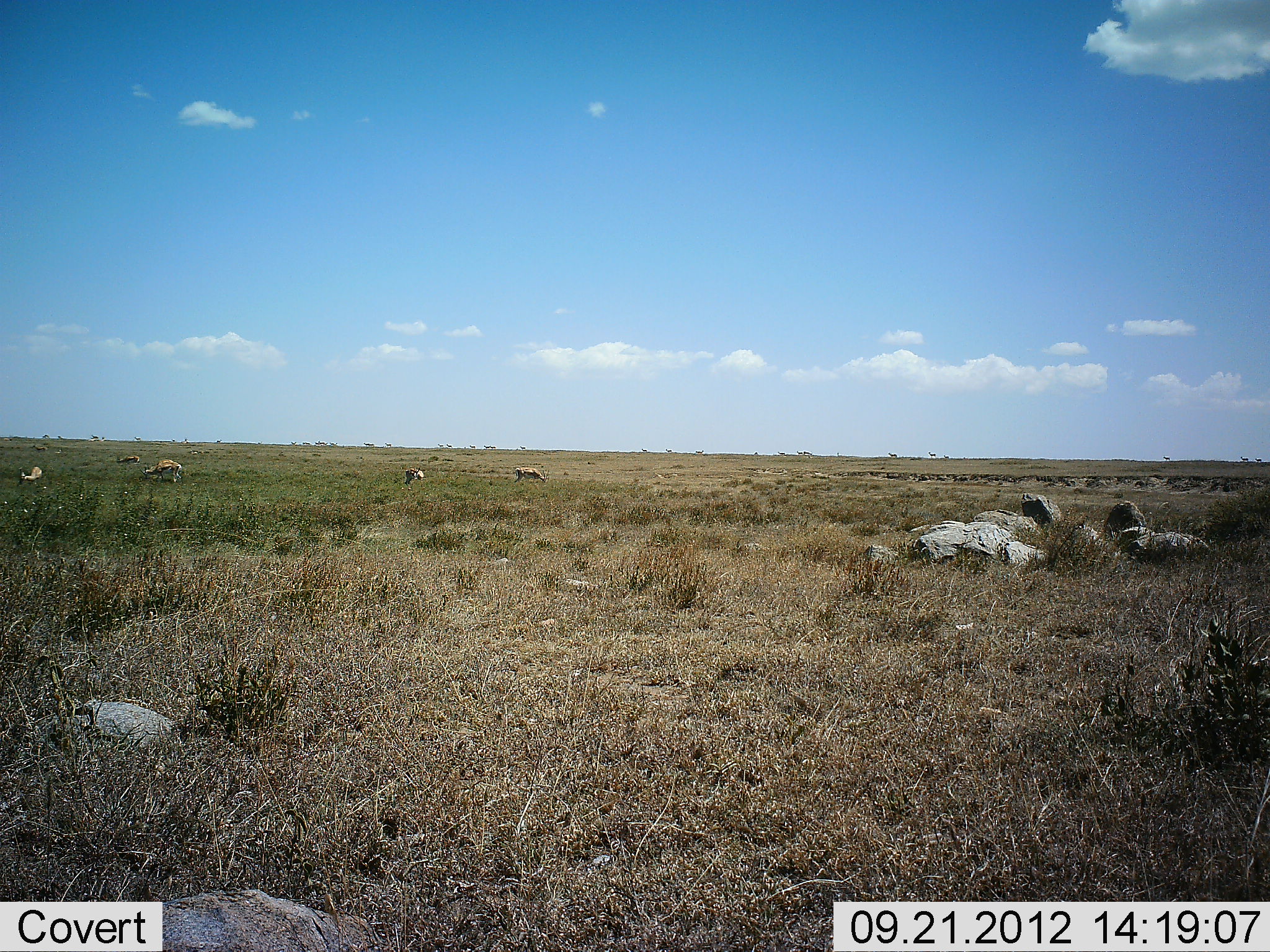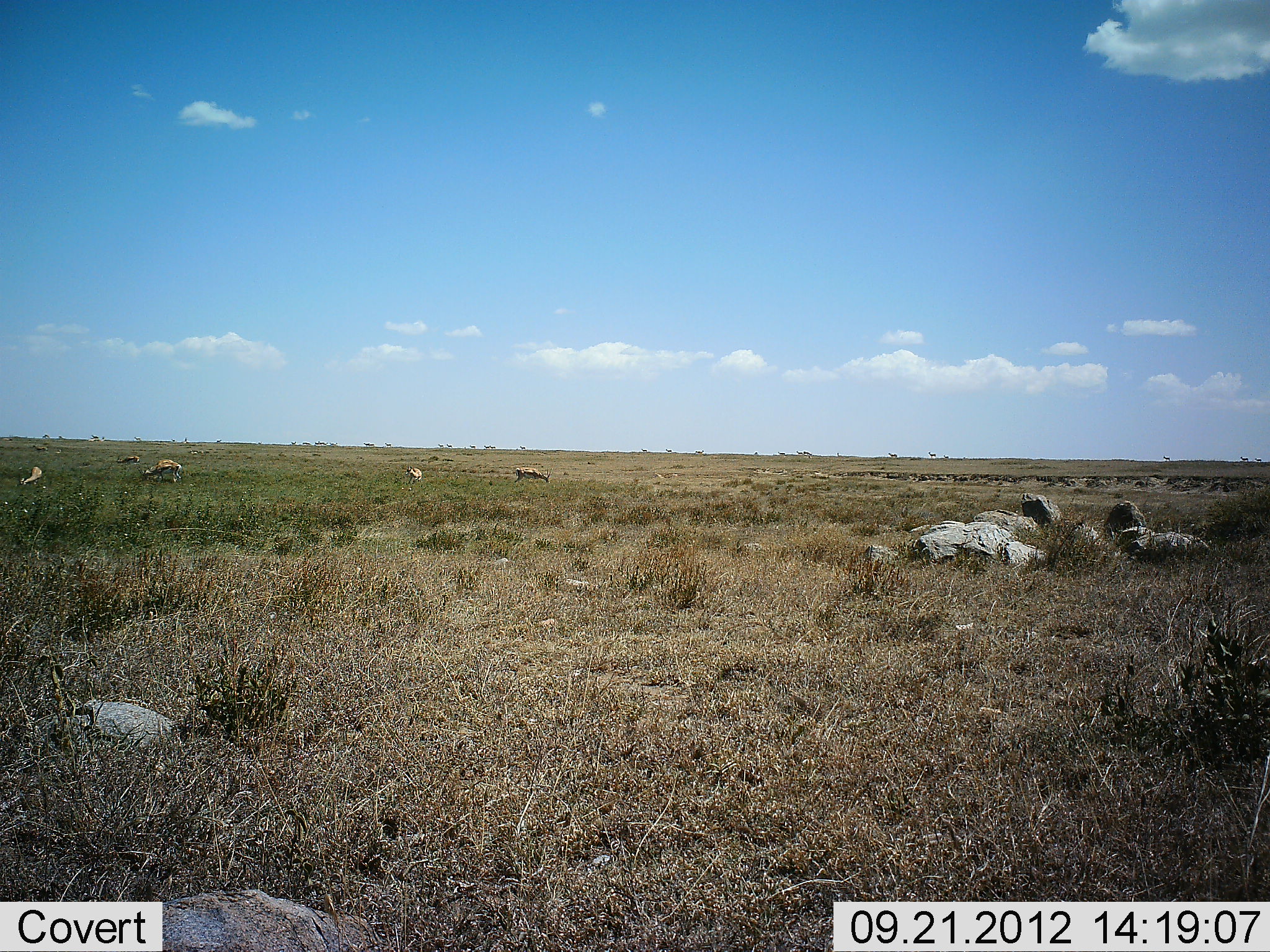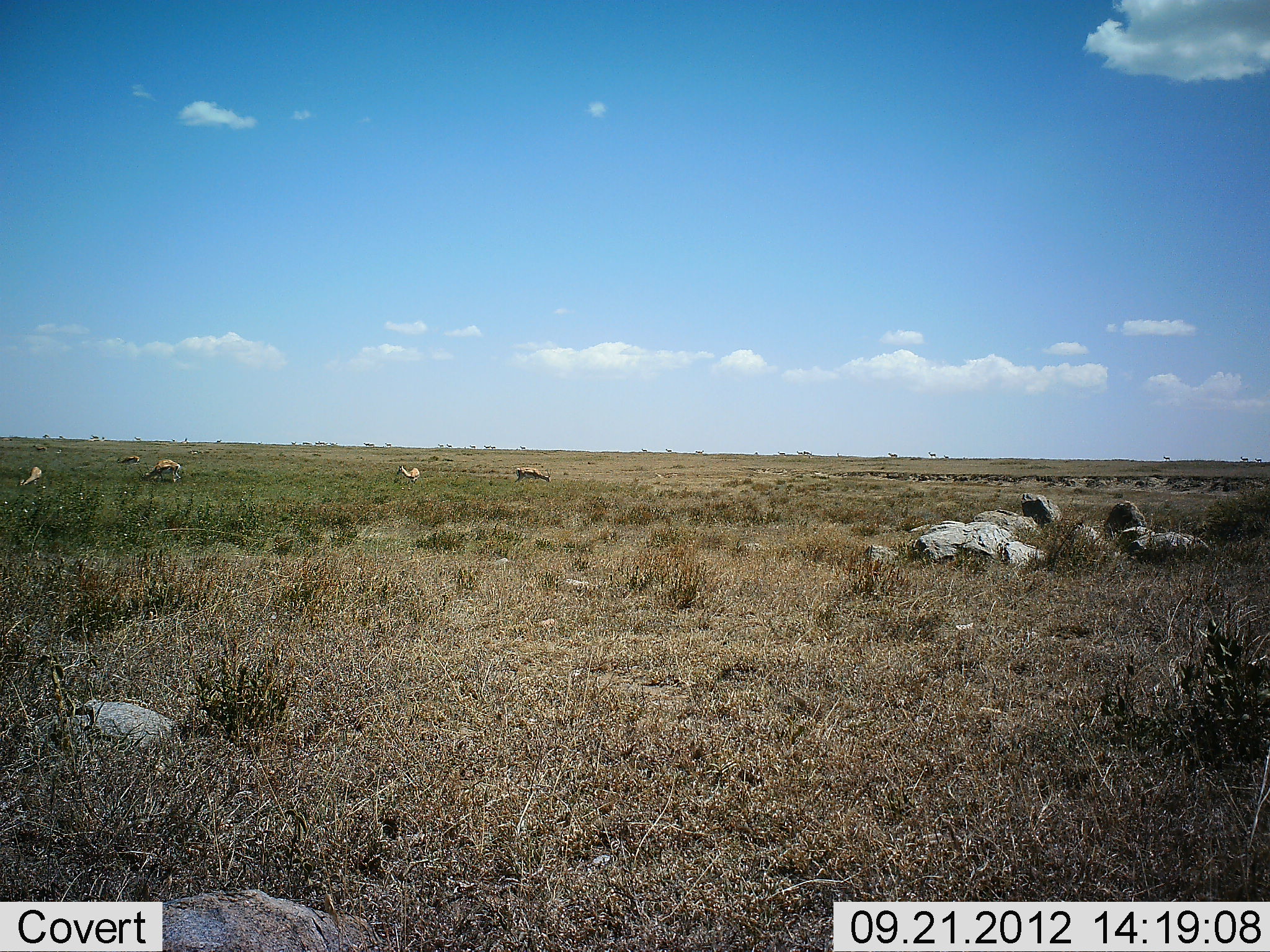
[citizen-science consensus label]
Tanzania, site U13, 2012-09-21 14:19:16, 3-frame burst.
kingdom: Animalia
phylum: Chordata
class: Mammalia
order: Artiodactyla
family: Bovidae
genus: Eudorcas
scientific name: Eudorcas thomsonii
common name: thomson's gazelle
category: gazellethomsons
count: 5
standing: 50%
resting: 0%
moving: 10%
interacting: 0%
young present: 0%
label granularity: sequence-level